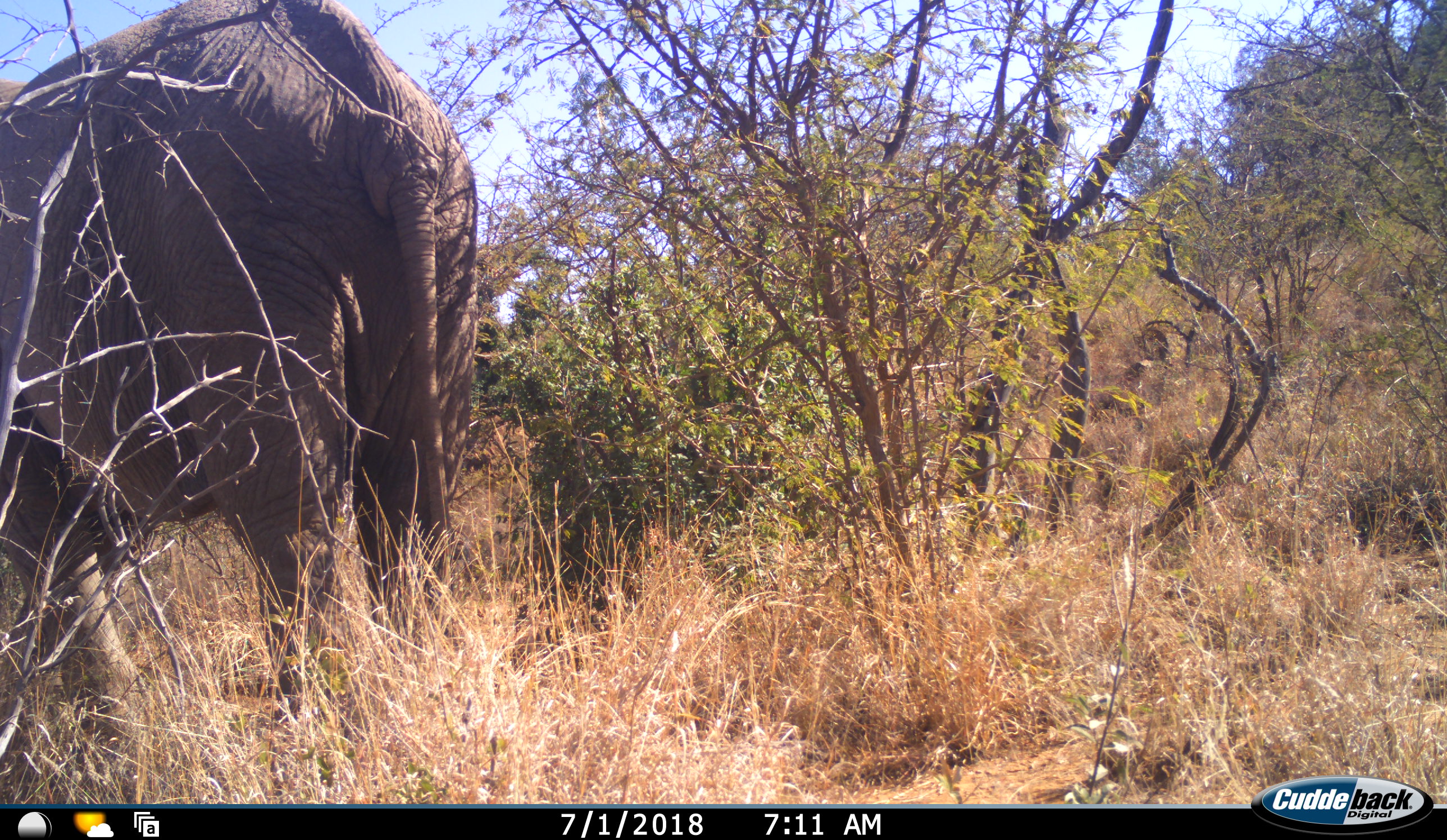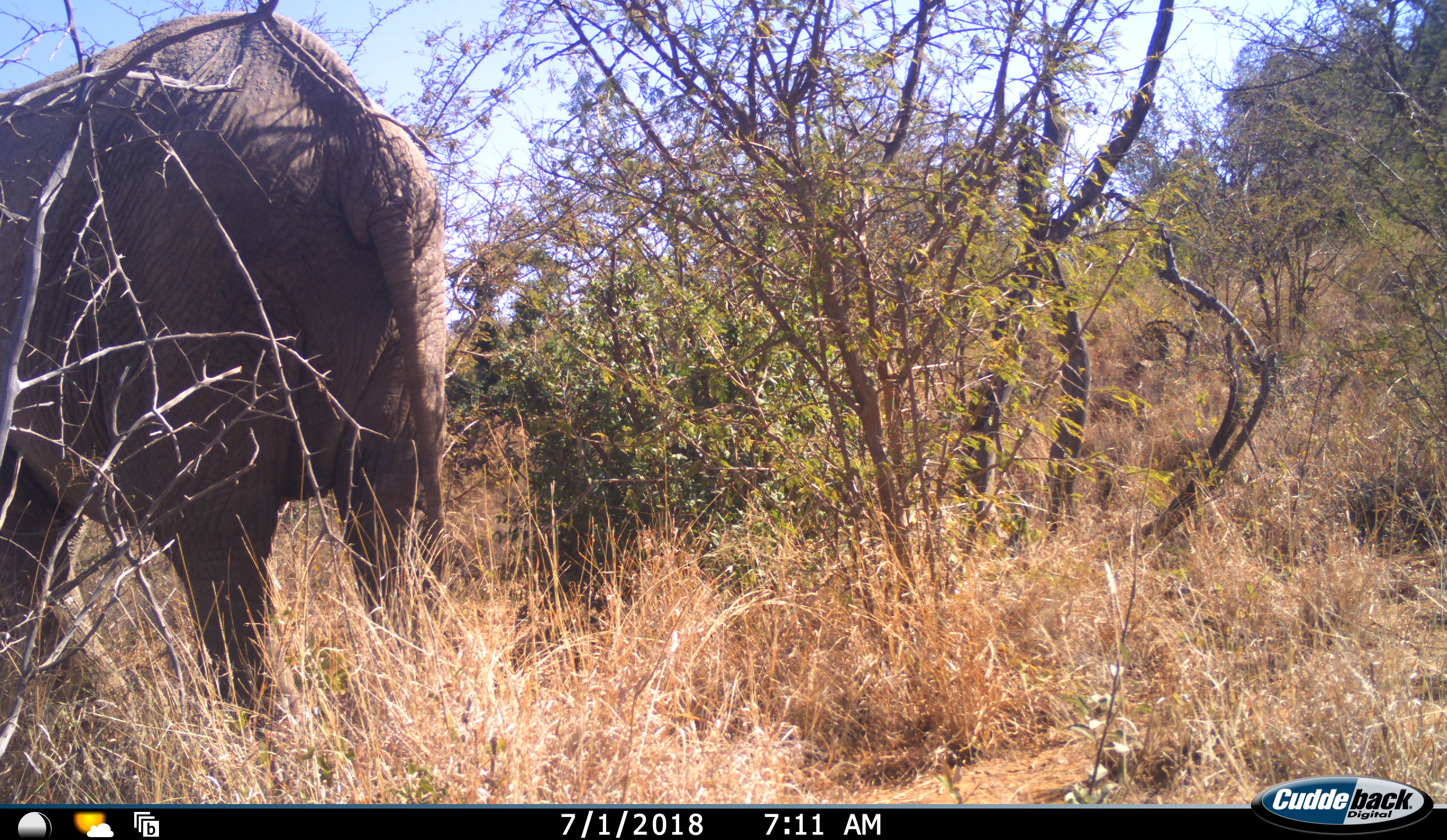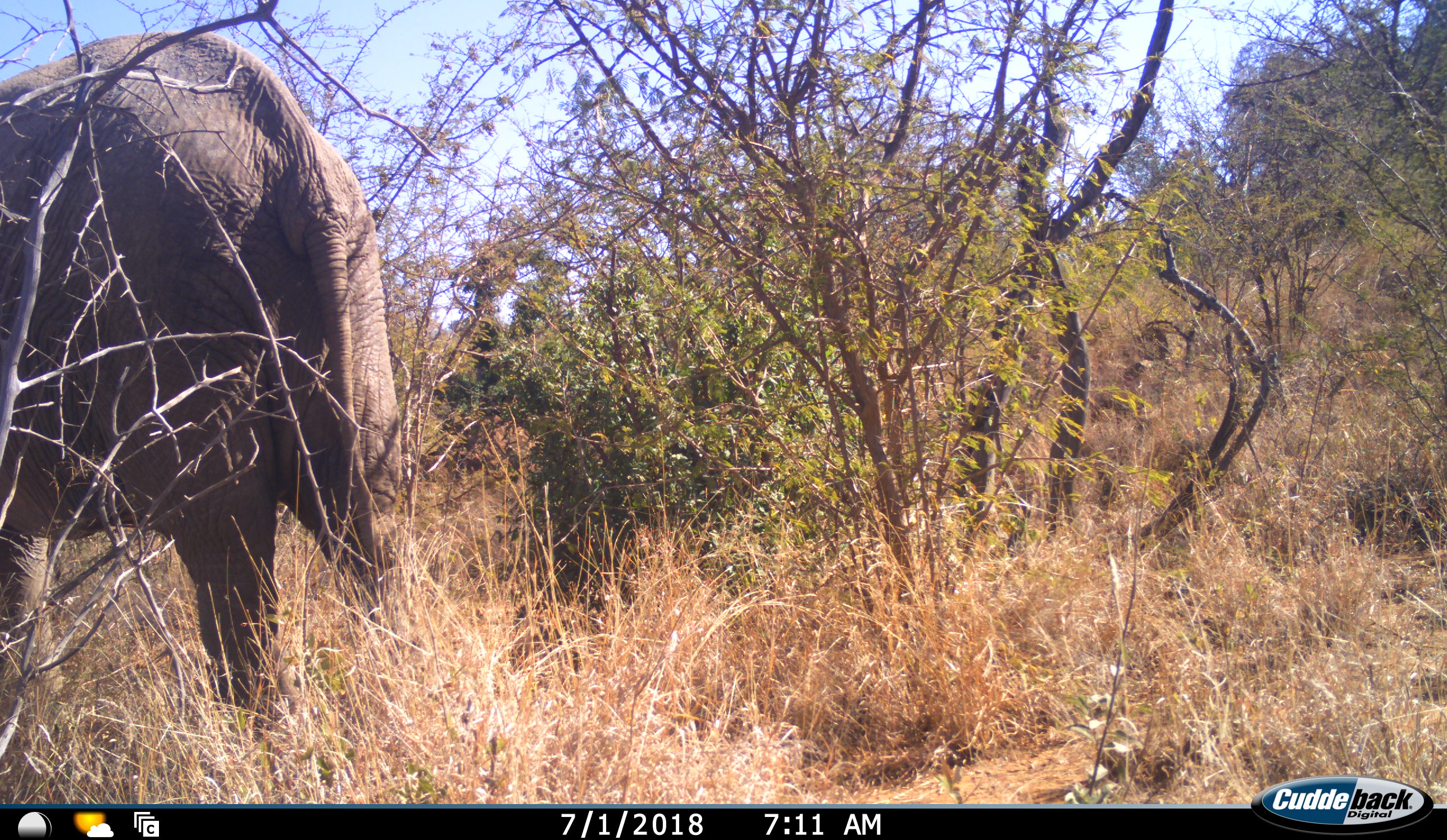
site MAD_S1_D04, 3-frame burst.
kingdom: Animalia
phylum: Chordata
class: Mammalia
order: Proboscidea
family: Elephantidae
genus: Loxodonta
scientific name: Loxodonta africana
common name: african bush elephant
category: elephant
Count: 1.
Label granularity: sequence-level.